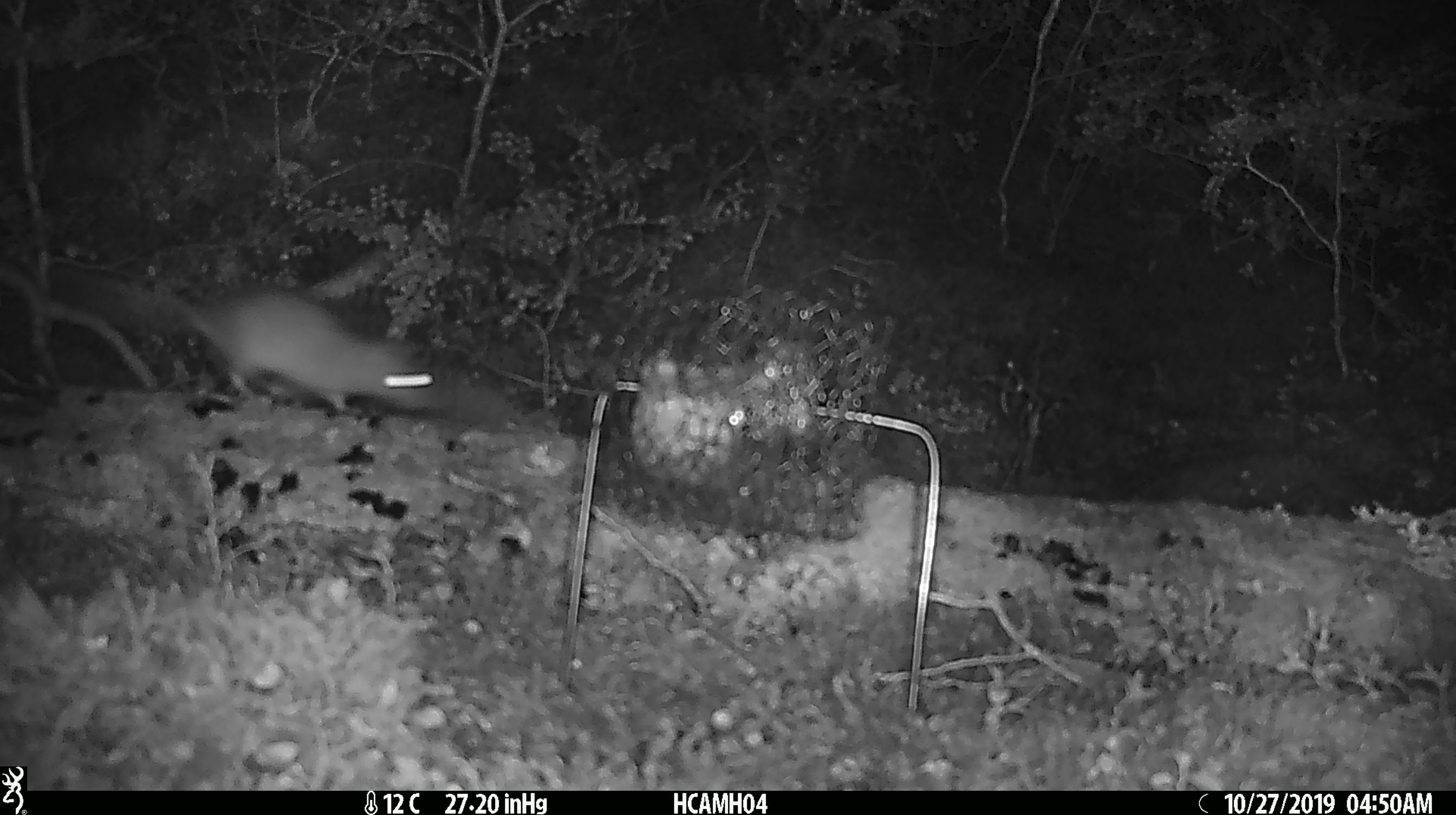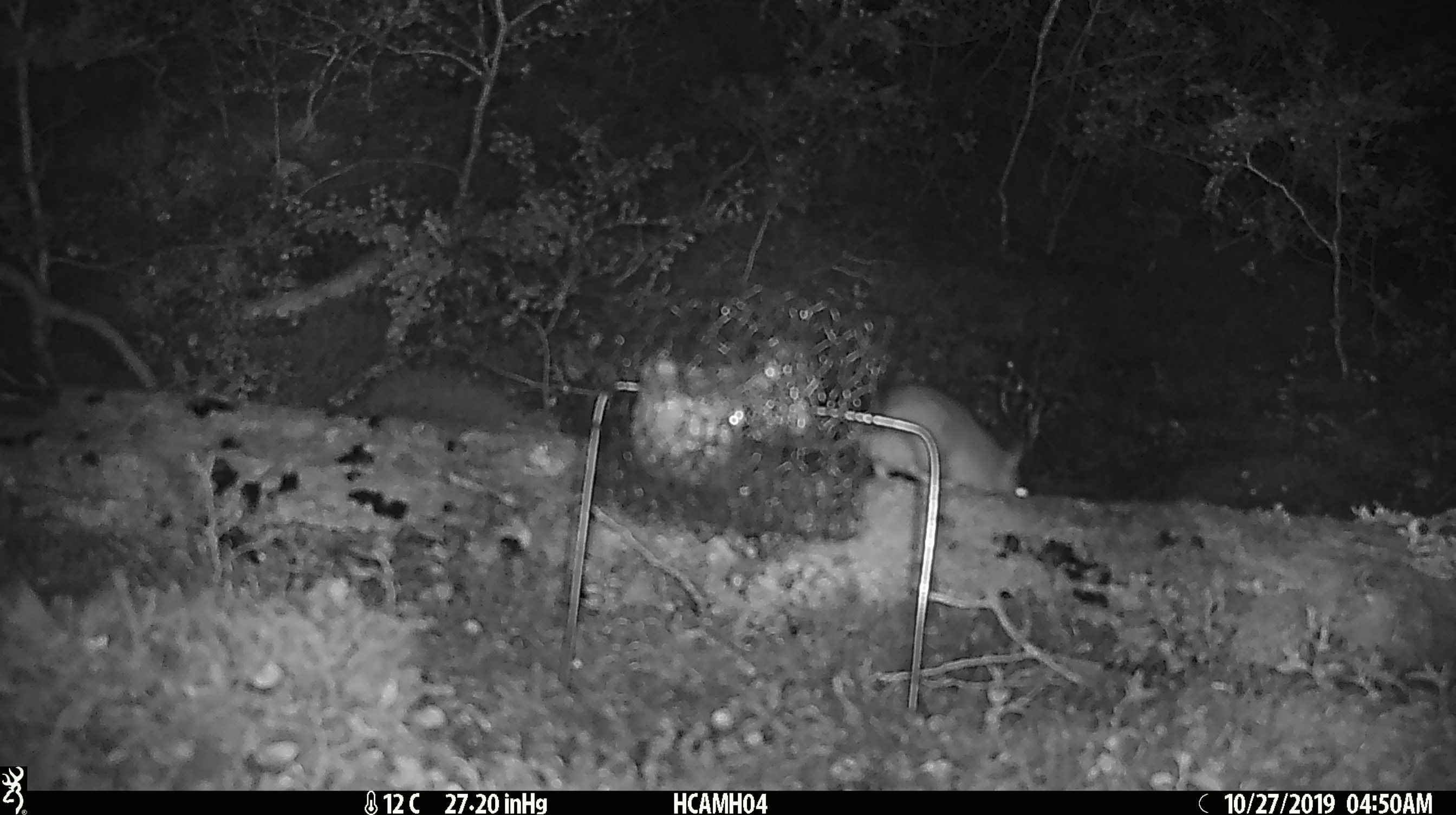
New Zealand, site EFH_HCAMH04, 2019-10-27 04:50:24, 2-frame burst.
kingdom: Animalia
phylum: Chordata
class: Mammalia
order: Rodentia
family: Muridae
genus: Rattus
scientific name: Rattus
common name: rat